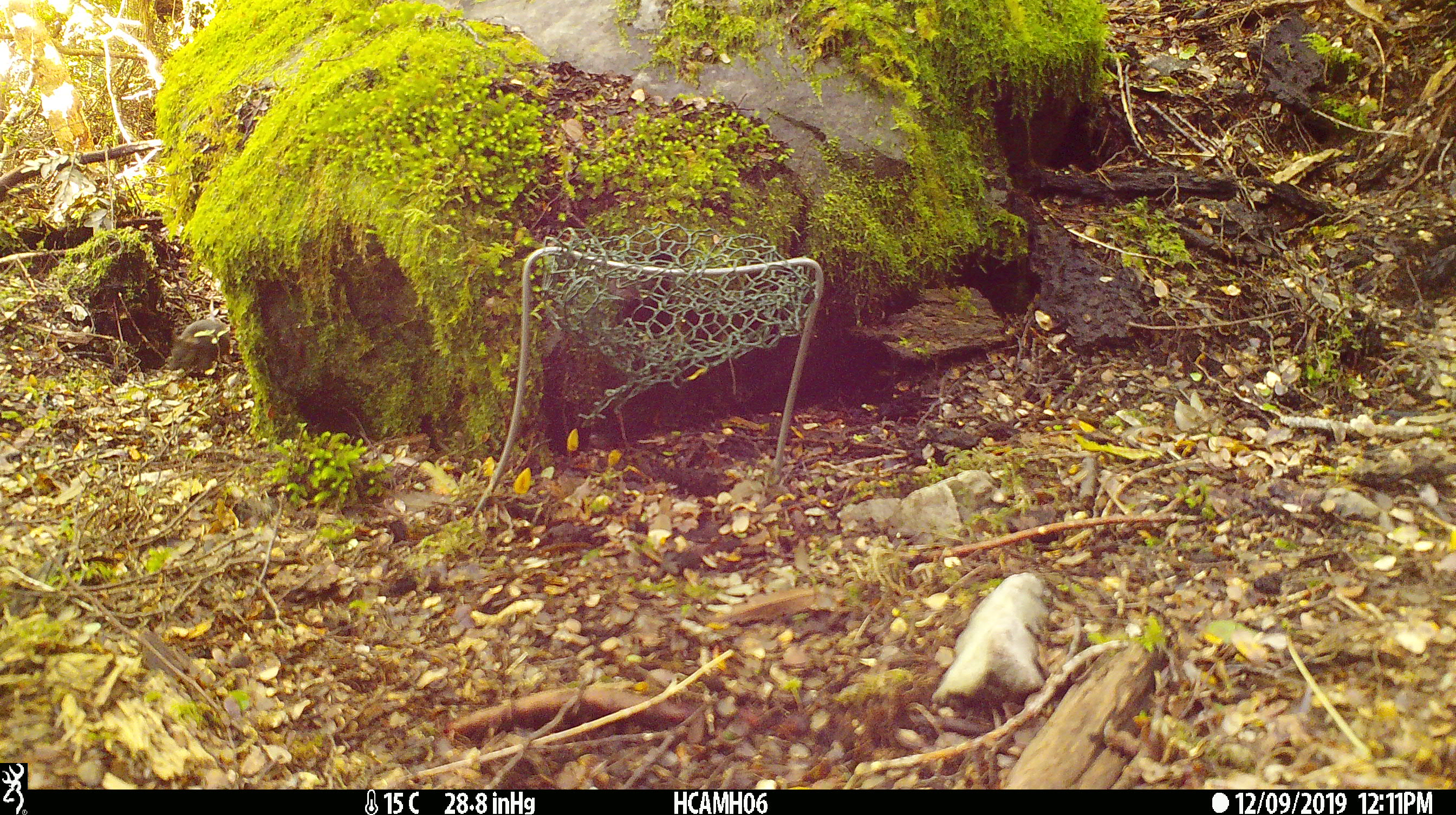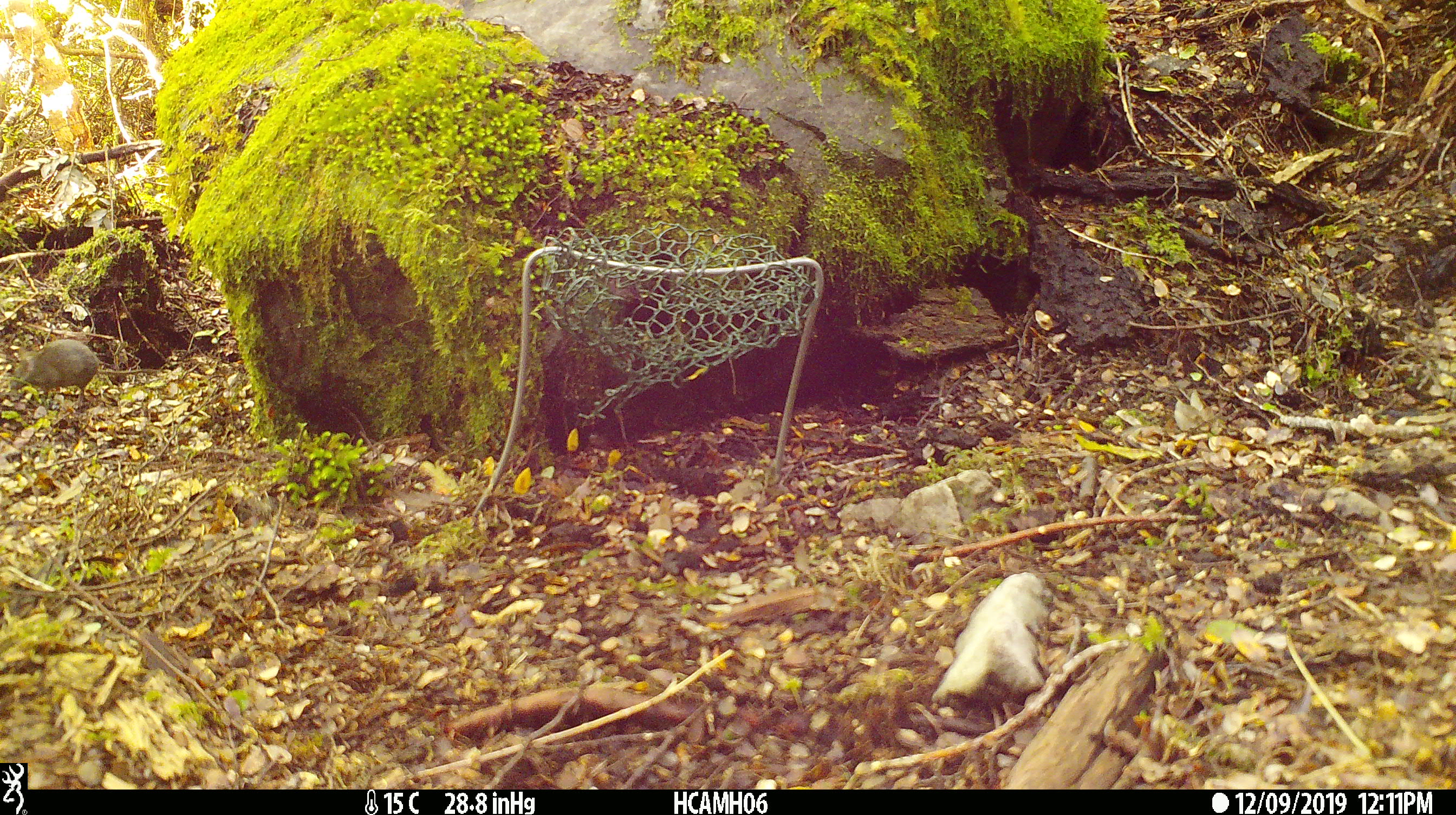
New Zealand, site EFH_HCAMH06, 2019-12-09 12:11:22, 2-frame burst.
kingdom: Animalia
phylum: Chordata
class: Mammalia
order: Rodentia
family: Muridae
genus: Mus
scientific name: Mus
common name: mouse